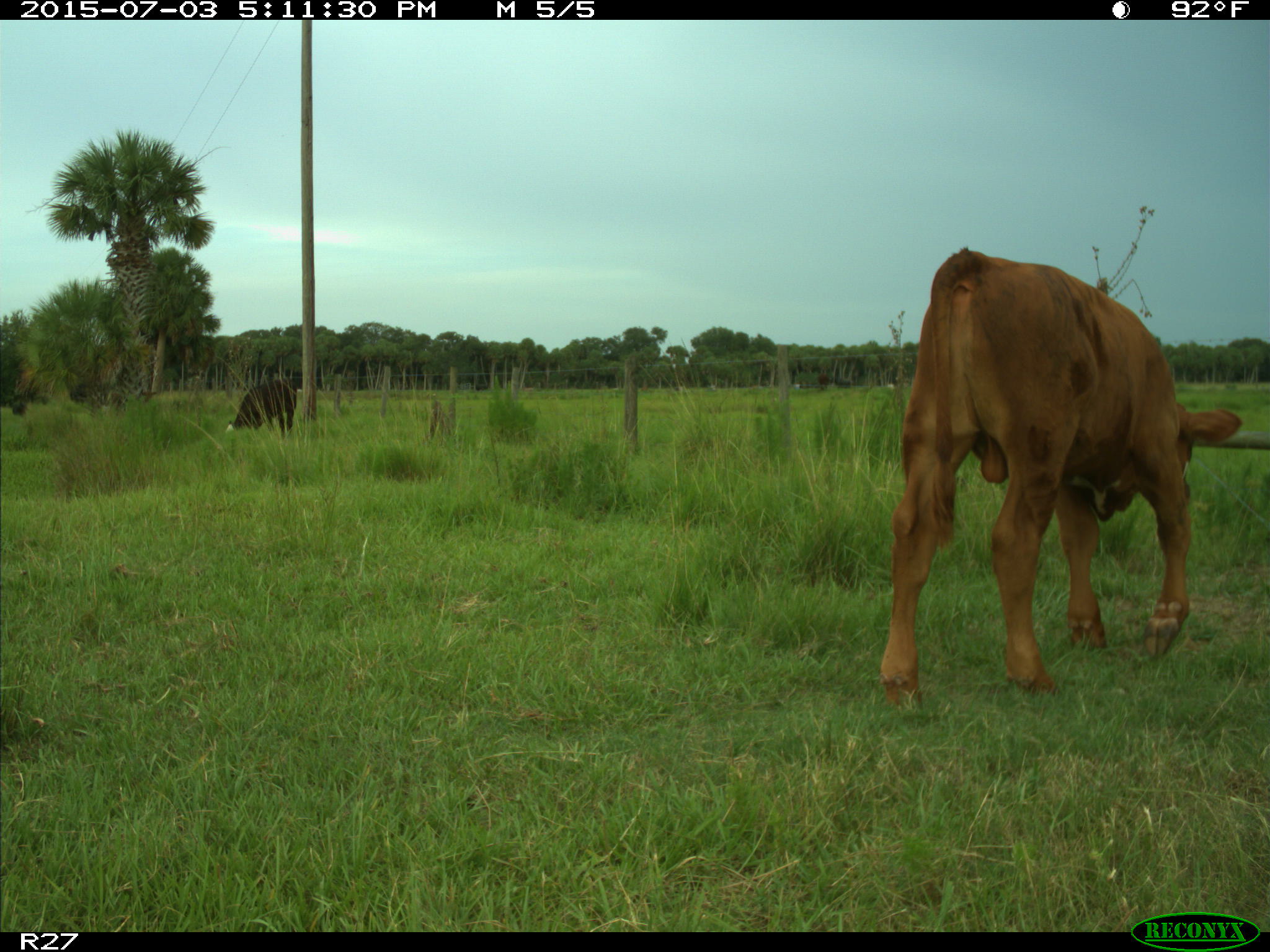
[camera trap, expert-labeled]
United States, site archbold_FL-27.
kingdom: Animalia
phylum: Chordata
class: Mammalia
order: Artiodactyla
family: Bovidae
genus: Bos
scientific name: Bos taurus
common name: domestic cow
Bos taurus (domestic cow).